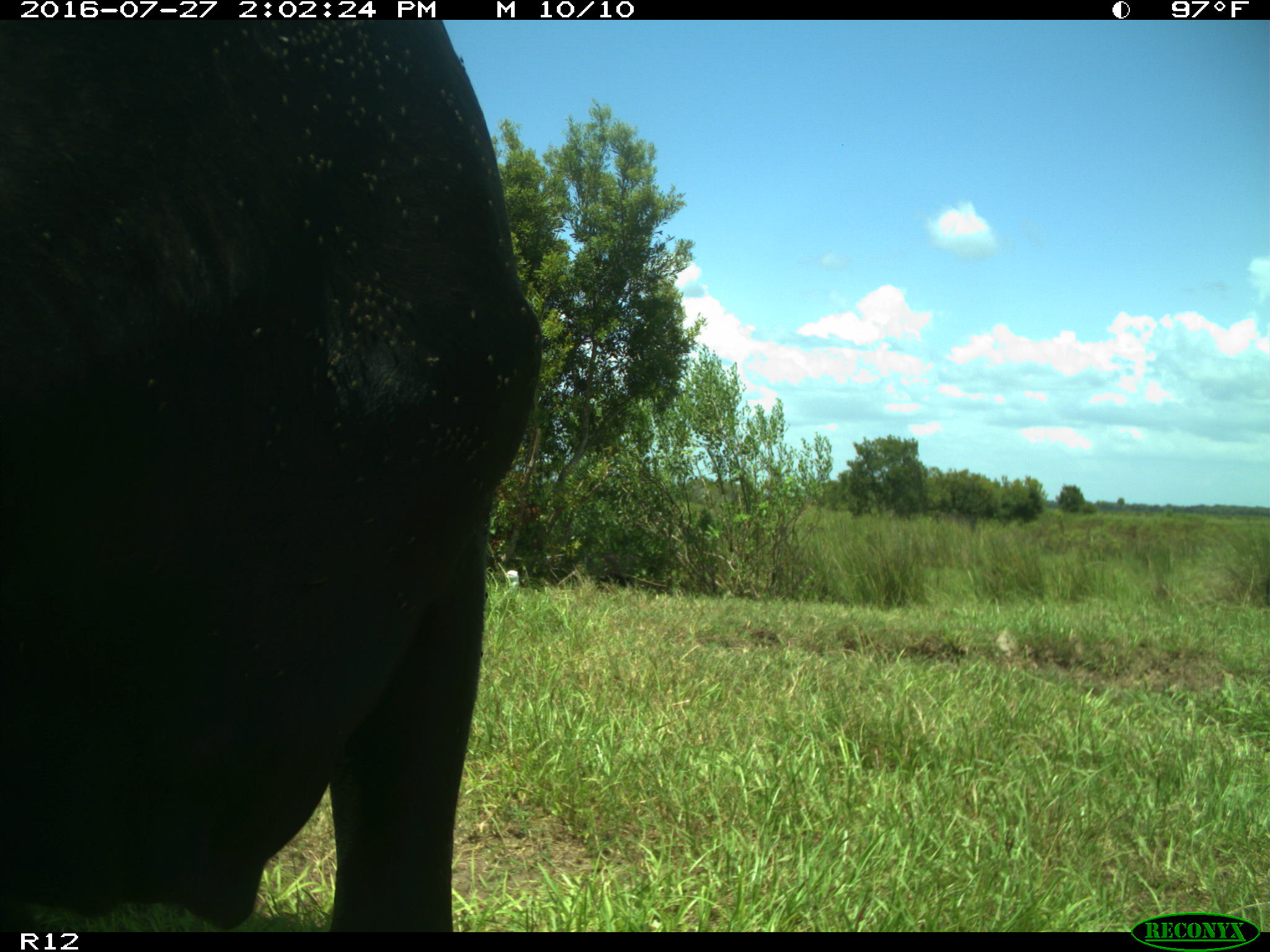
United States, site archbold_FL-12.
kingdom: Animalia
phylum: Chordata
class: Mammalia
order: Artiodactyla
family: Bovidae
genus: Bos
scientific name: Bos taurus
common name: domestic cow